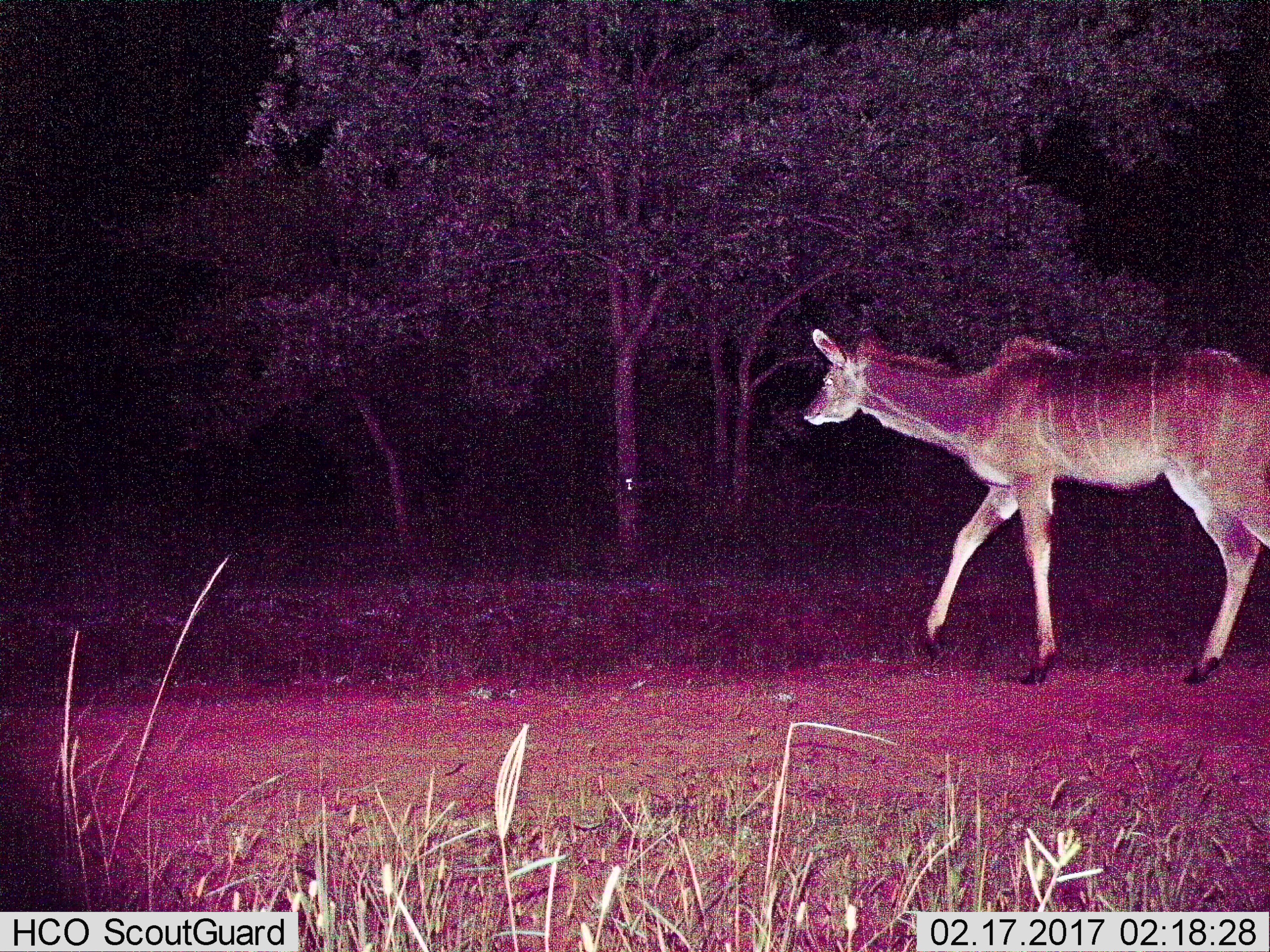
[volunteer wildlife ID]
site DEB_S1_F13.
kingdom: Animalia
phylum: Chordata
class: Mammalia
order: Artiodactyla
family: Bovidae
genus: Tragelaphus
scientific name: Tragelaphus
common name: kudu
Kudu (Tragelaphus), count 1. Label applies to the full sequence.